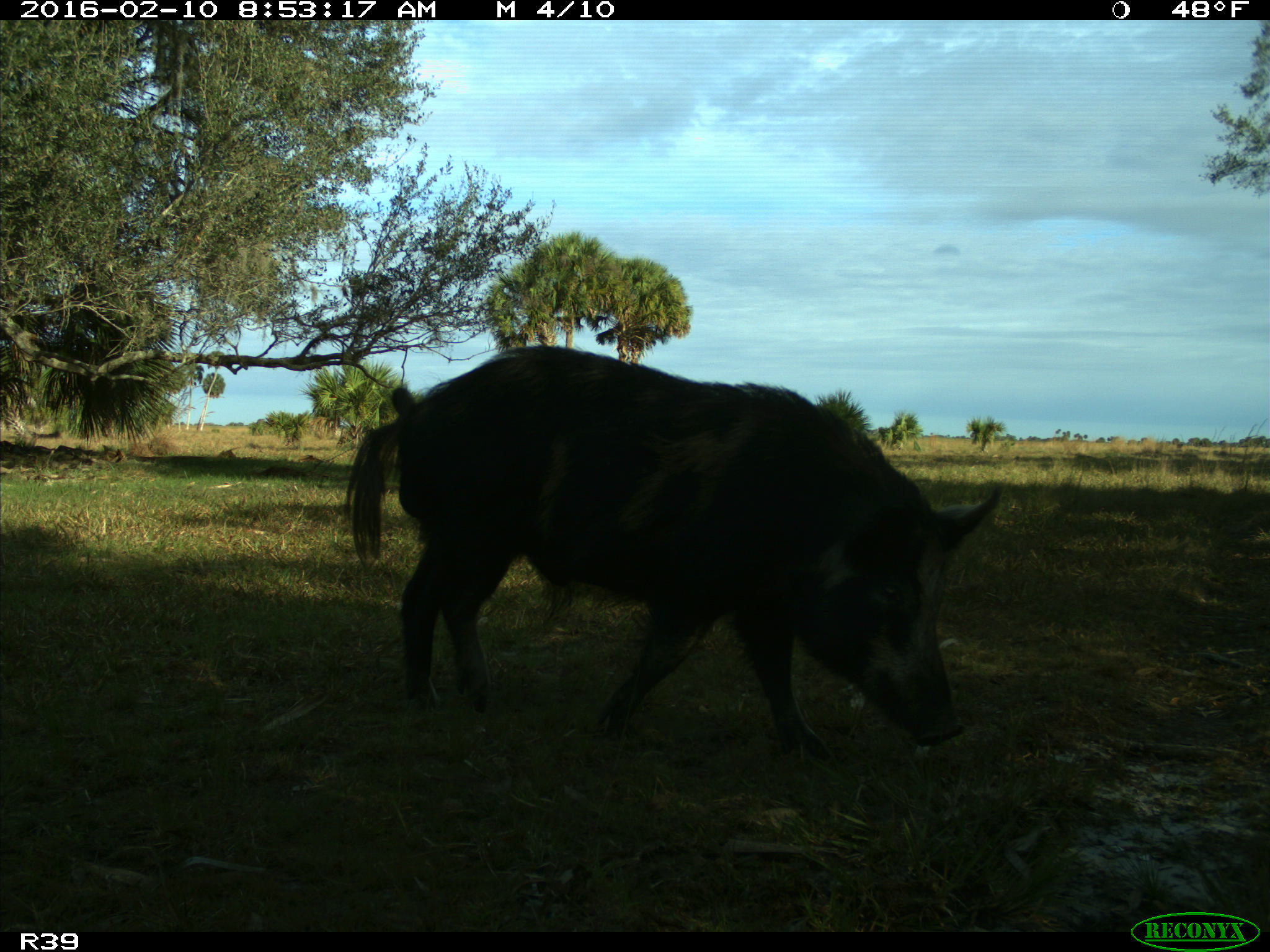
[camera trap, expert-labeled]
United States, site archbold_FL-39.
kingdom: Animalia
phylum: Chordata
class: Mammalia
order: Artiodactyla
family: Suidae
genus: Sus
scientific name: Sus scrofa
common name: wild boar